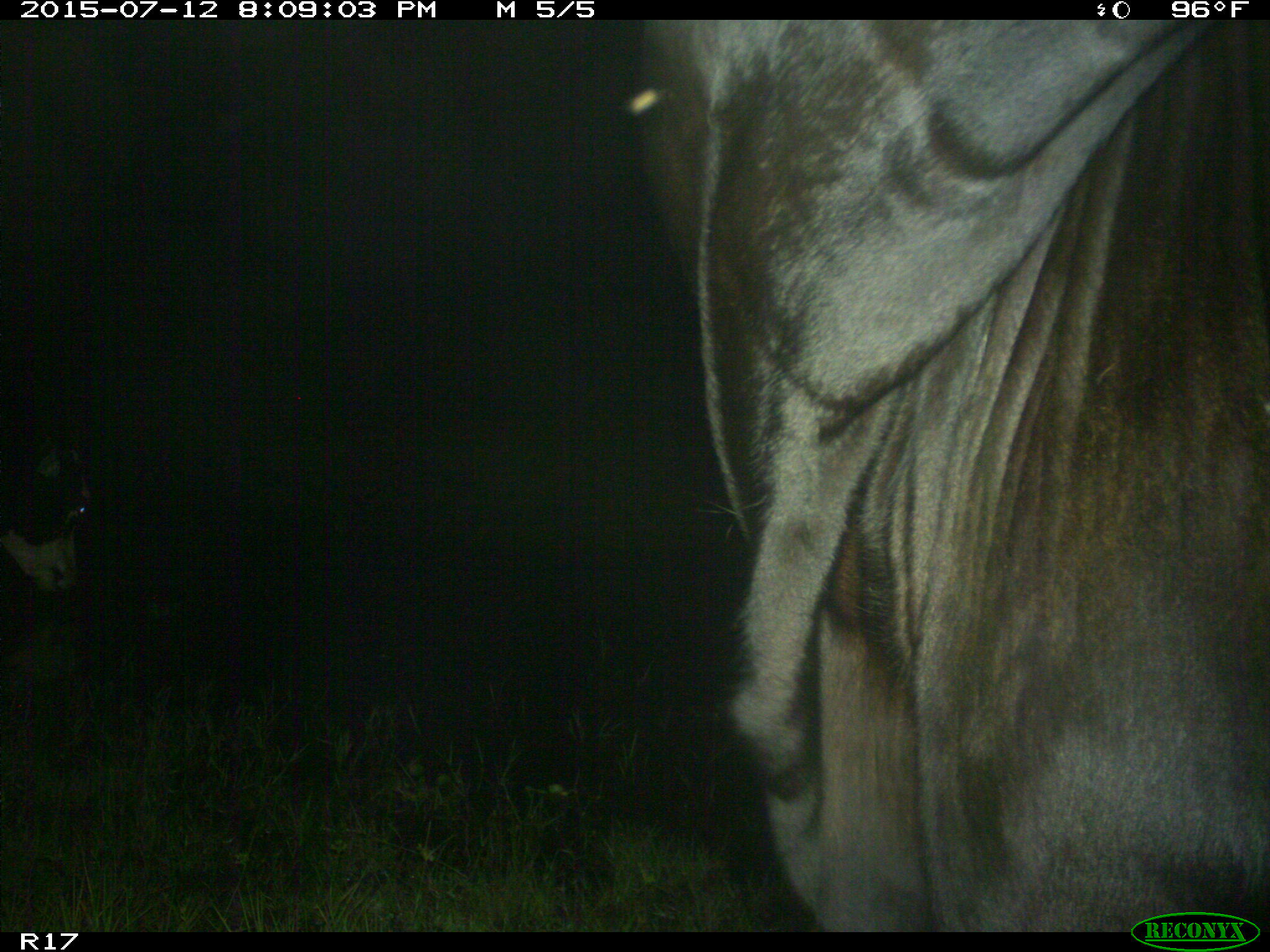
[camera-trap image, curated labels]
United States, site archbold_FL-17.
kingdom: Animalia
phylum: Chordata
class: Mammalia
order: Artiodactyla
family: Bovidae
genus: Bos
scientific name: Bos taurus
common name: domestic cow